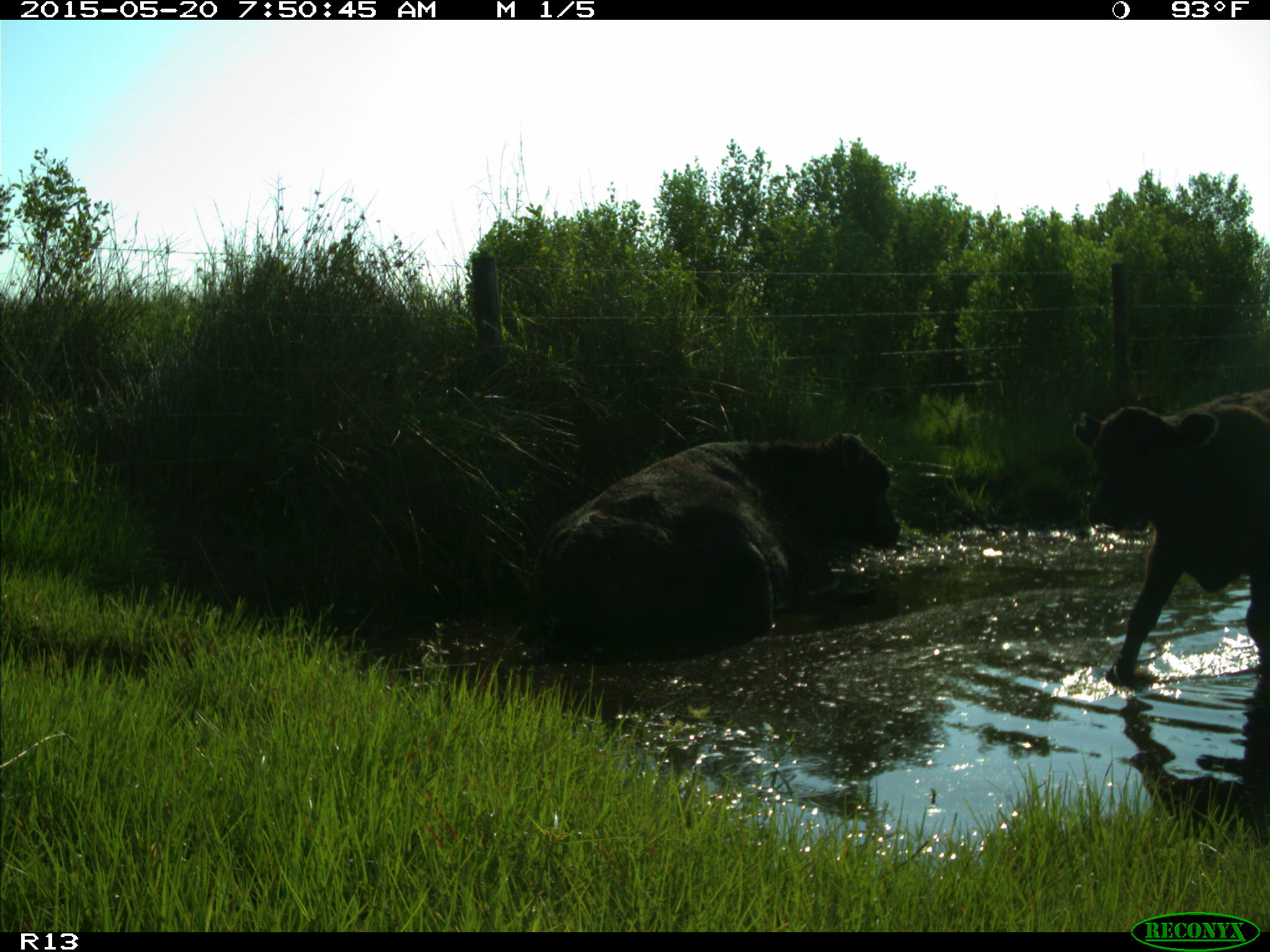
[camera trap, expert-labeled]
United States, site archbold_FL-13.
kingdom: Animalia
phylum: Chordata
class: Mammalia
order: Artiodactyla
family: Bovidae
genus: Bos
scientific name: Bos taurus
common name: domestic cow